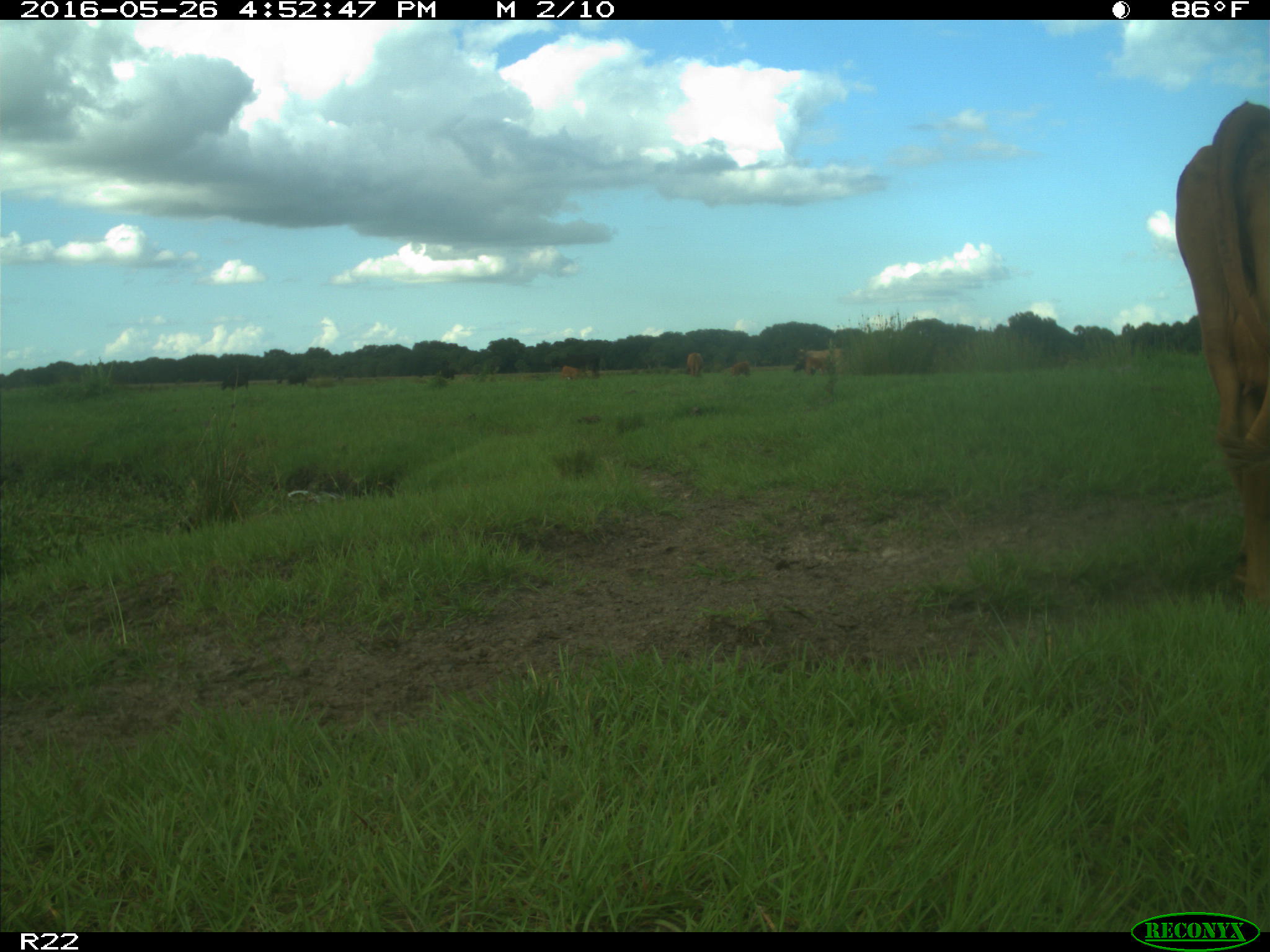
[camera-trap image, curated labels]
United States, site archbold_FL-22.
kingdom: Animalia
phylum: Chordata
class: Mammalia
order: Artiodactyla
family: Bovidae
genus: Bos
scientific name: Bos taurus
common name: domestic cow